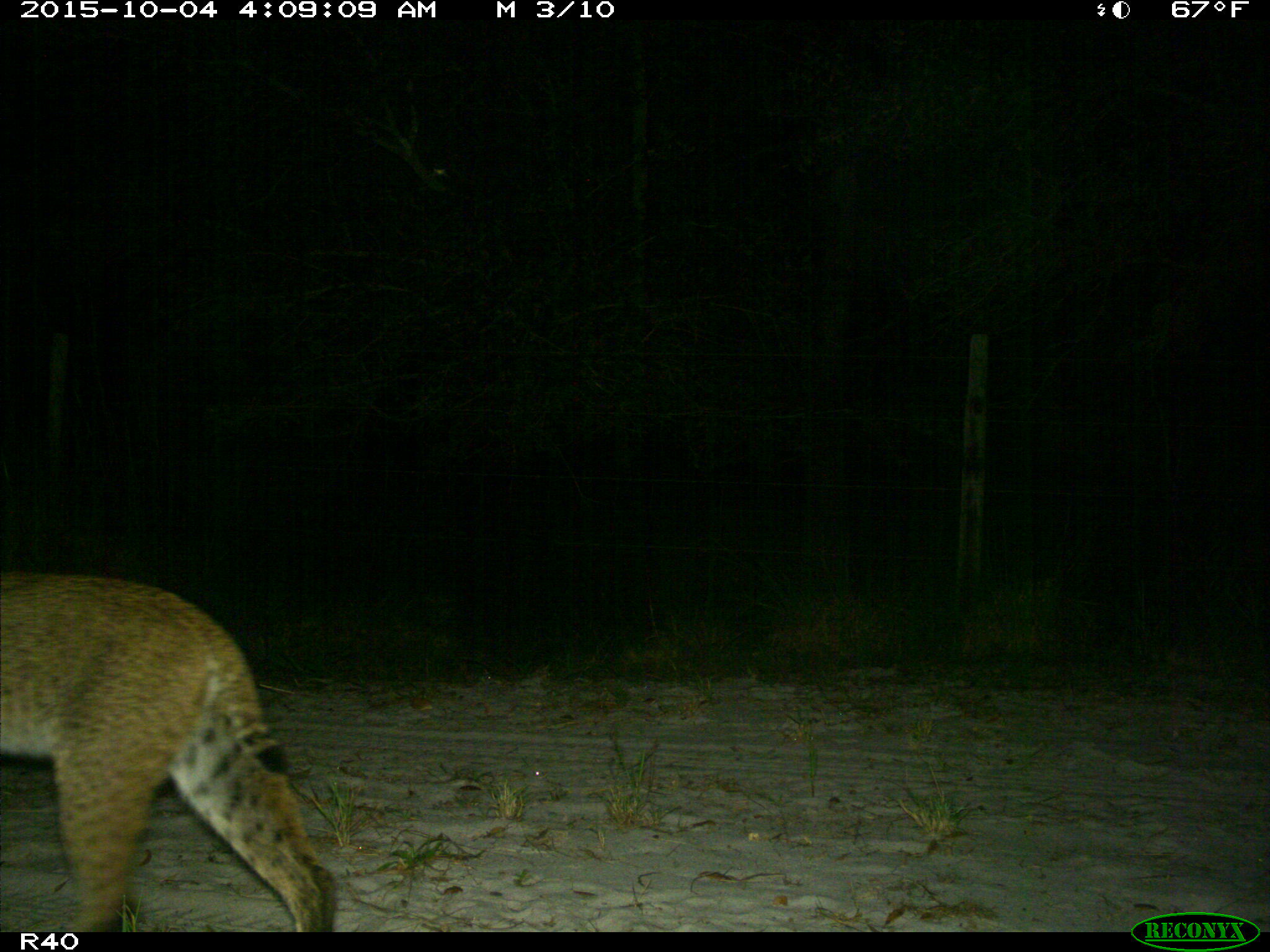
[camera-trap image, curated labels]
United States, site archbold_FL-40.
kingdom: Animalia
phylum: Chordata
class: Mammalia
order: Carnivora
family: Felidae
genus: Lynx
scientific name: Lynx rufus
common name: bobcat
Lynx rufus (bobcat).